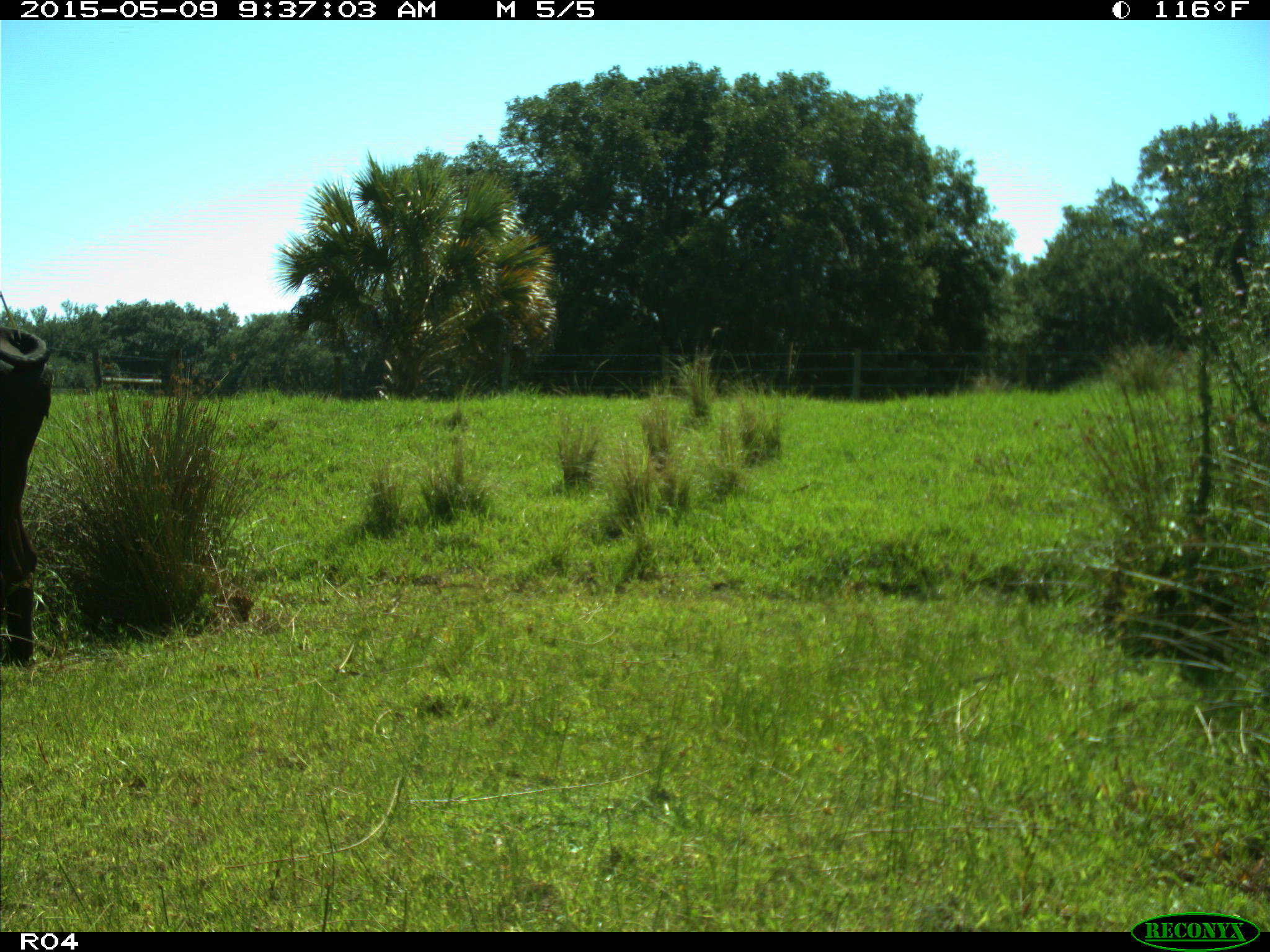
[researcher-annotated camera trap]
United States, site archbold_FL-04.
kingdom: Animalia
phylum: Chordata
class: Mammalia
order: Artiodactyla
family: Bovidae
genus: Bos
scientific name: Bos taurus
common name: domestic cow